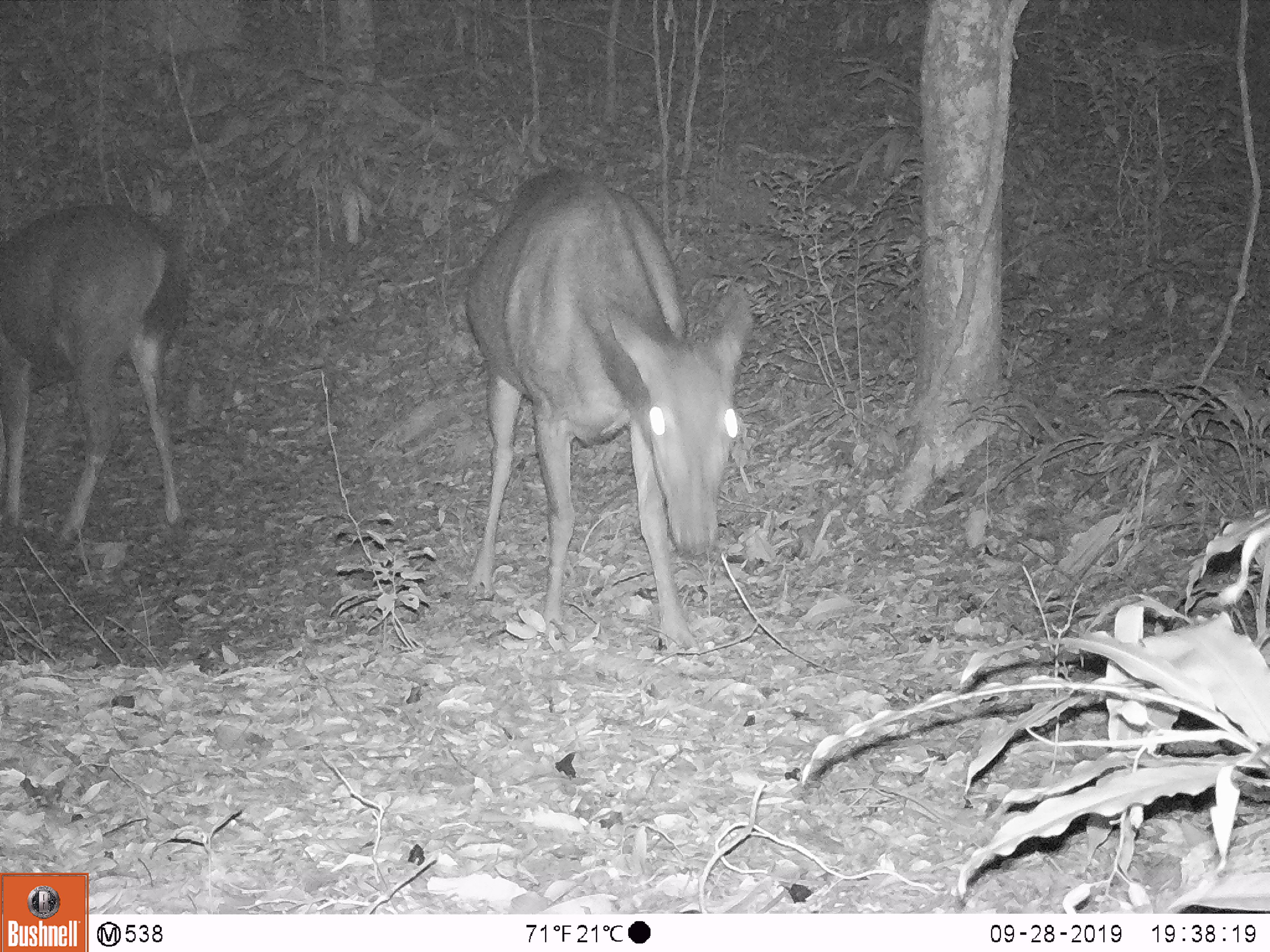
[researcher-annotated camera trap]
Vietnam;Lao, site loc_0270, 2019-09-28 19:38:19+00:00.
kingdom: Animalia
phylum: Chordata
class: Mammalia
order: Artiodactyla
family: Cervidae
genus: Rusa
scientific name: Rusa unicolor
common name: sambar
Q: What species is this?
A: Sambar (Rusa unicolor).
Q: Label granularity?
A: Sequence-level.